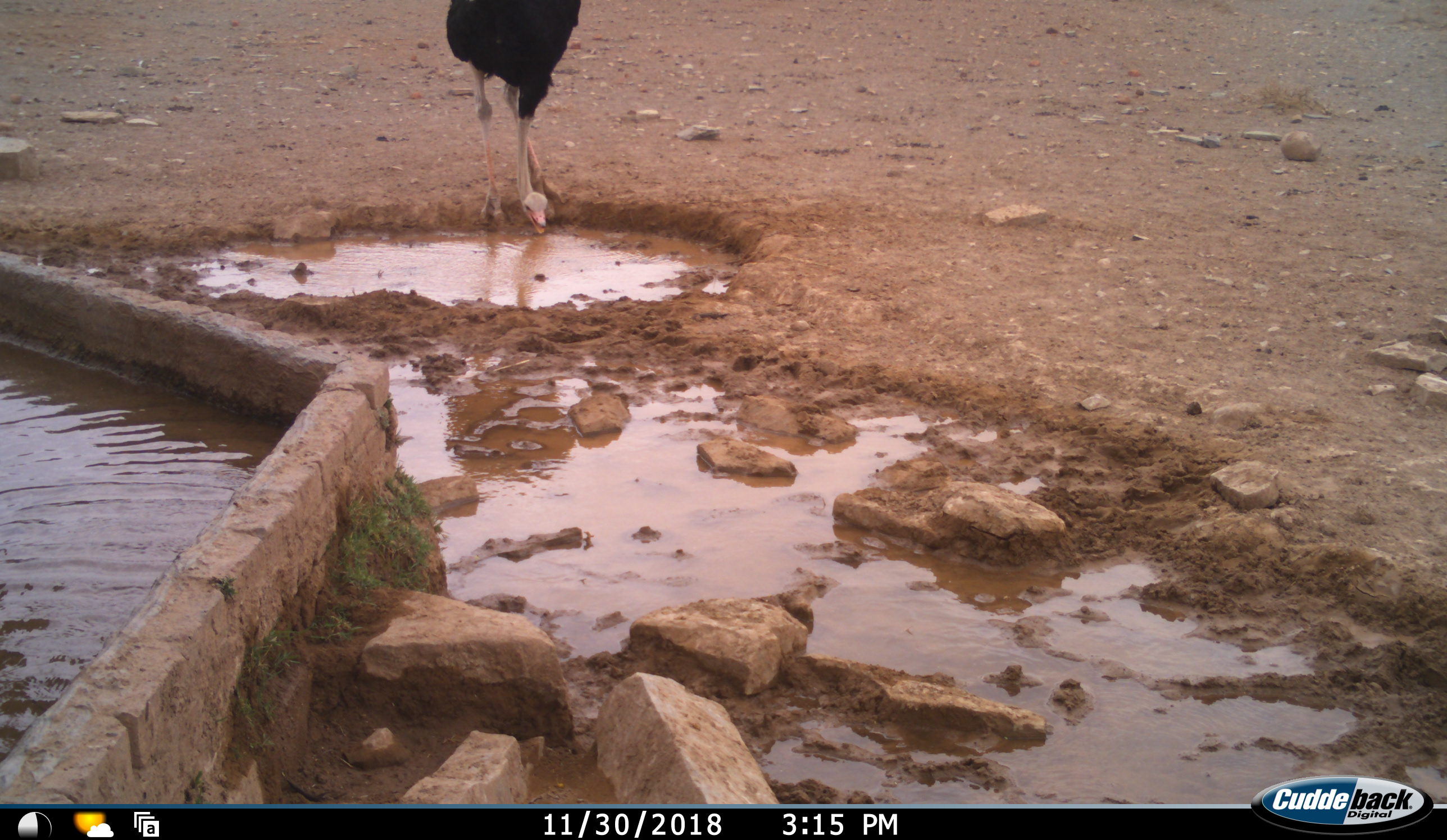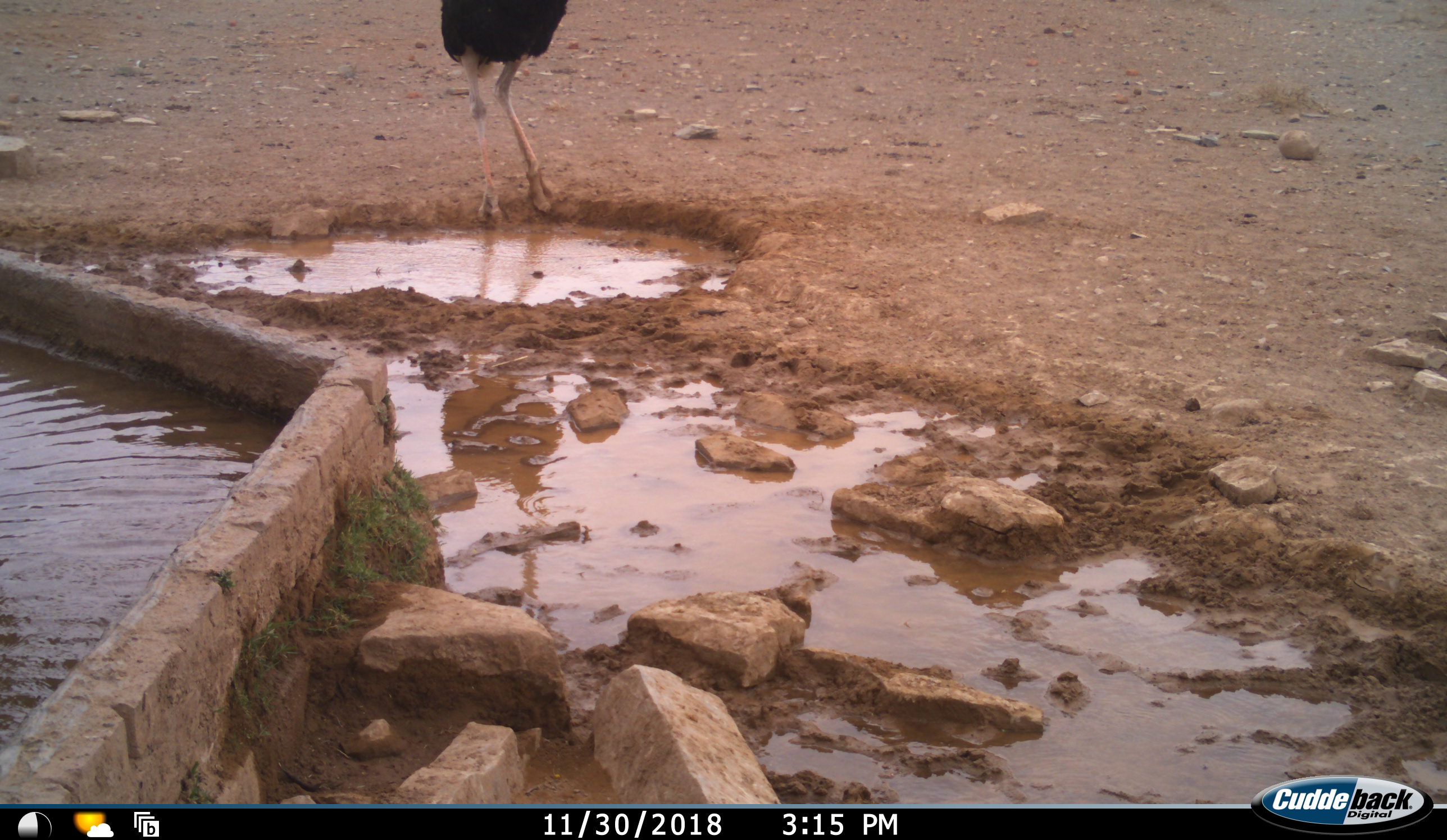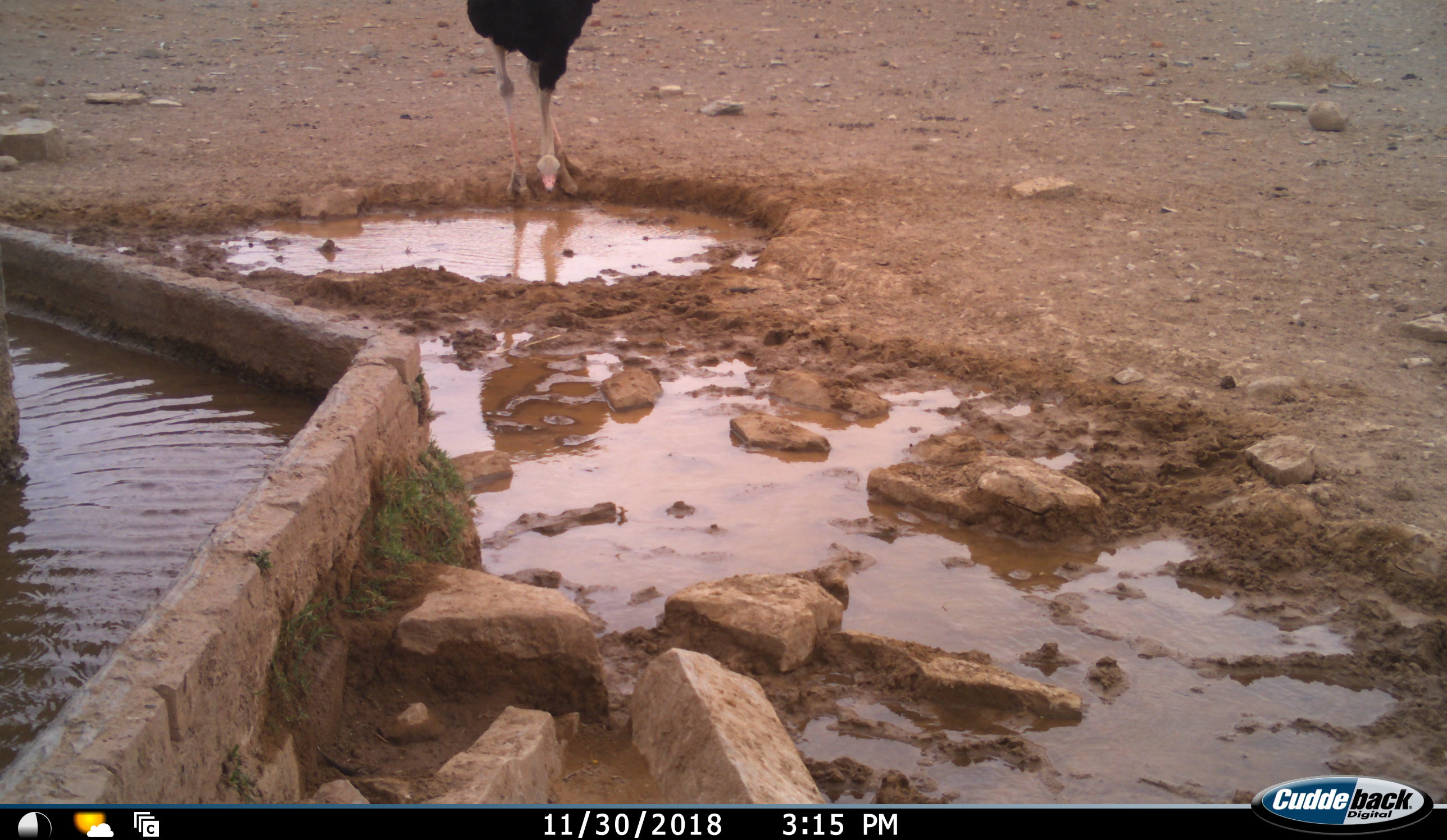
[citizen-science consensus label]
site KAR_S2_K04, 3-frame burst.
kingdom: Animalia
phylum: Chordata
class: Aves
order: Struthioniformes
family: Struthionidae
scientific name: Struthionidae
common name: ostrich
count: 1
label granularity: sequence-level